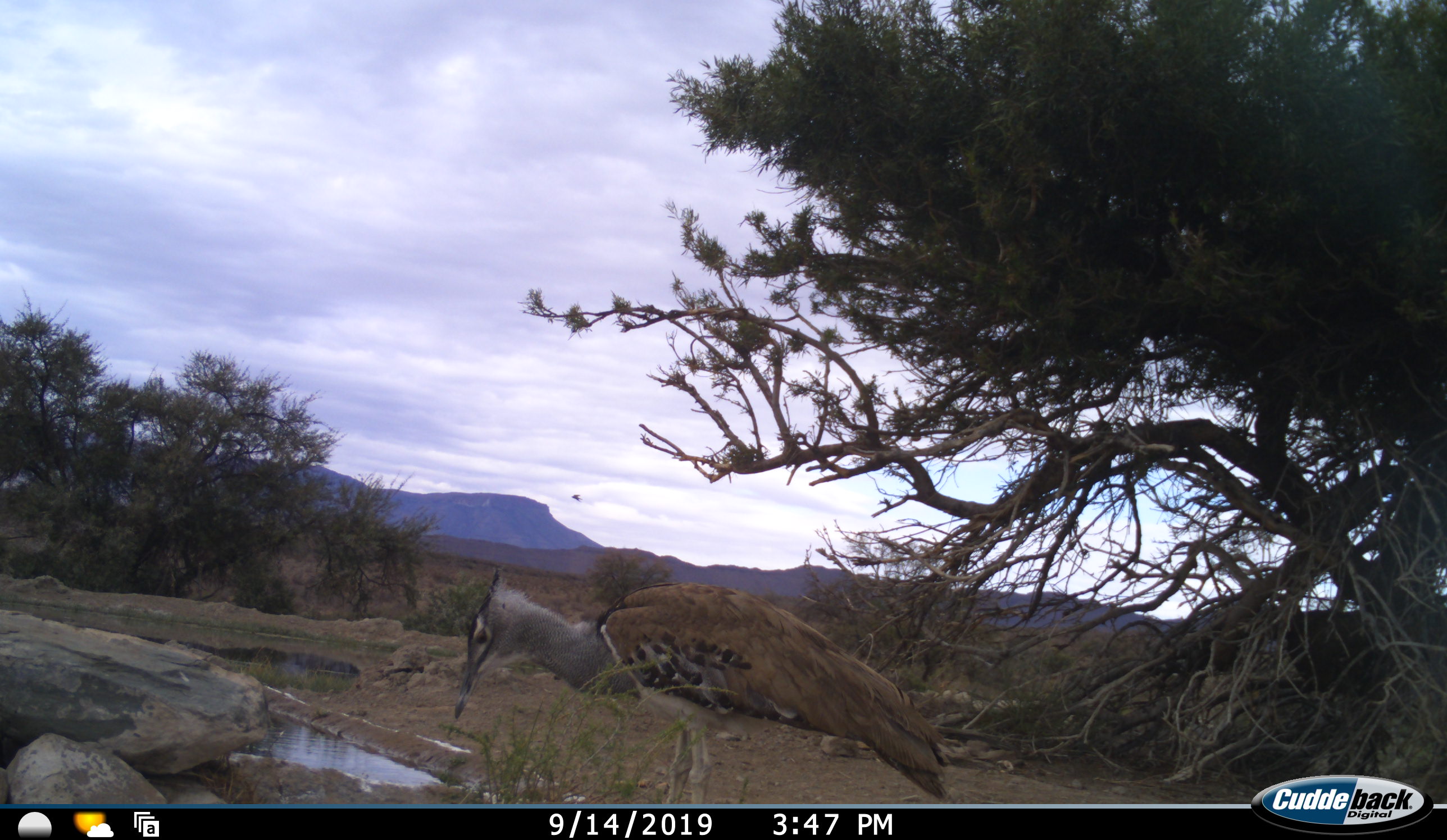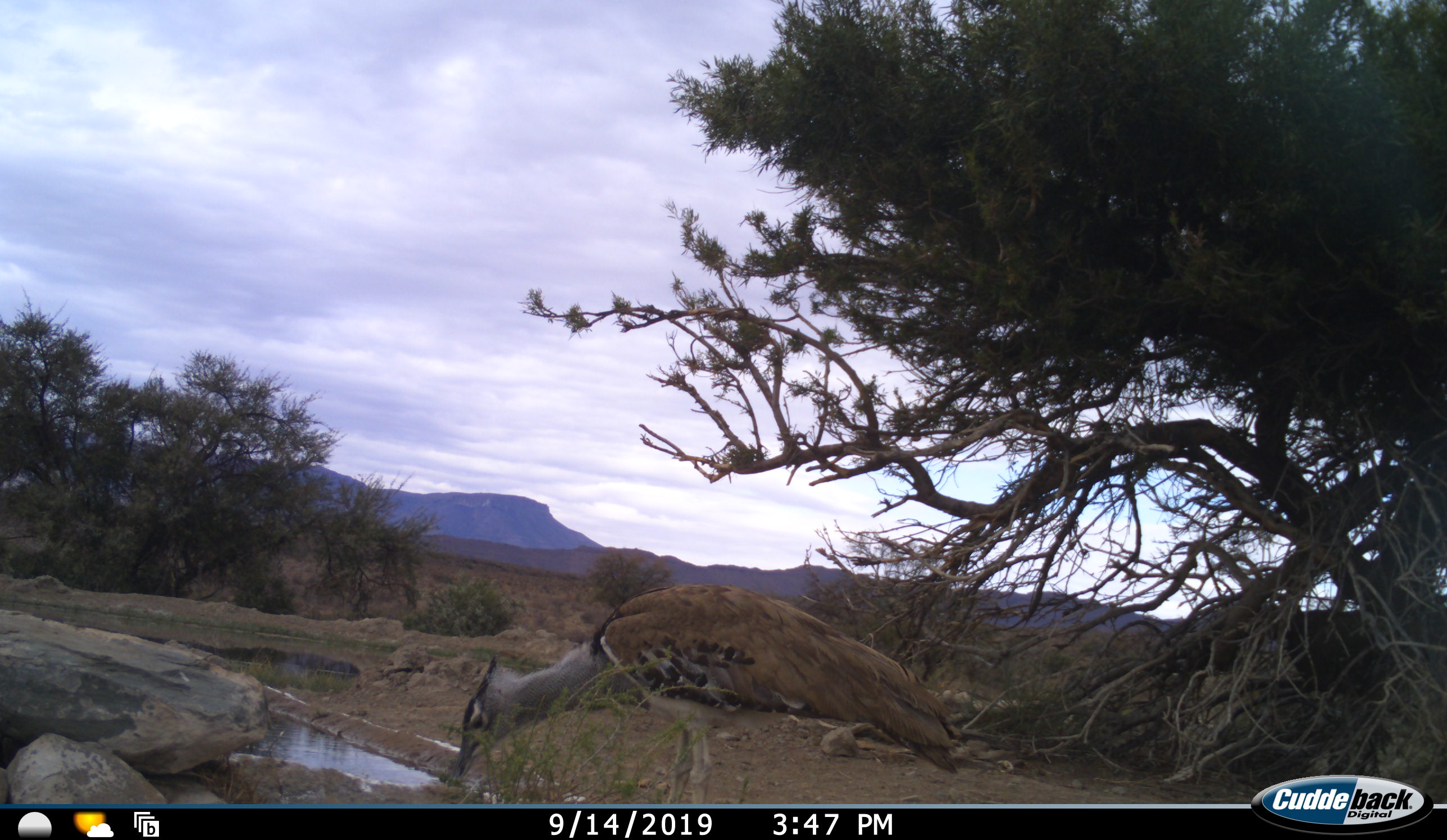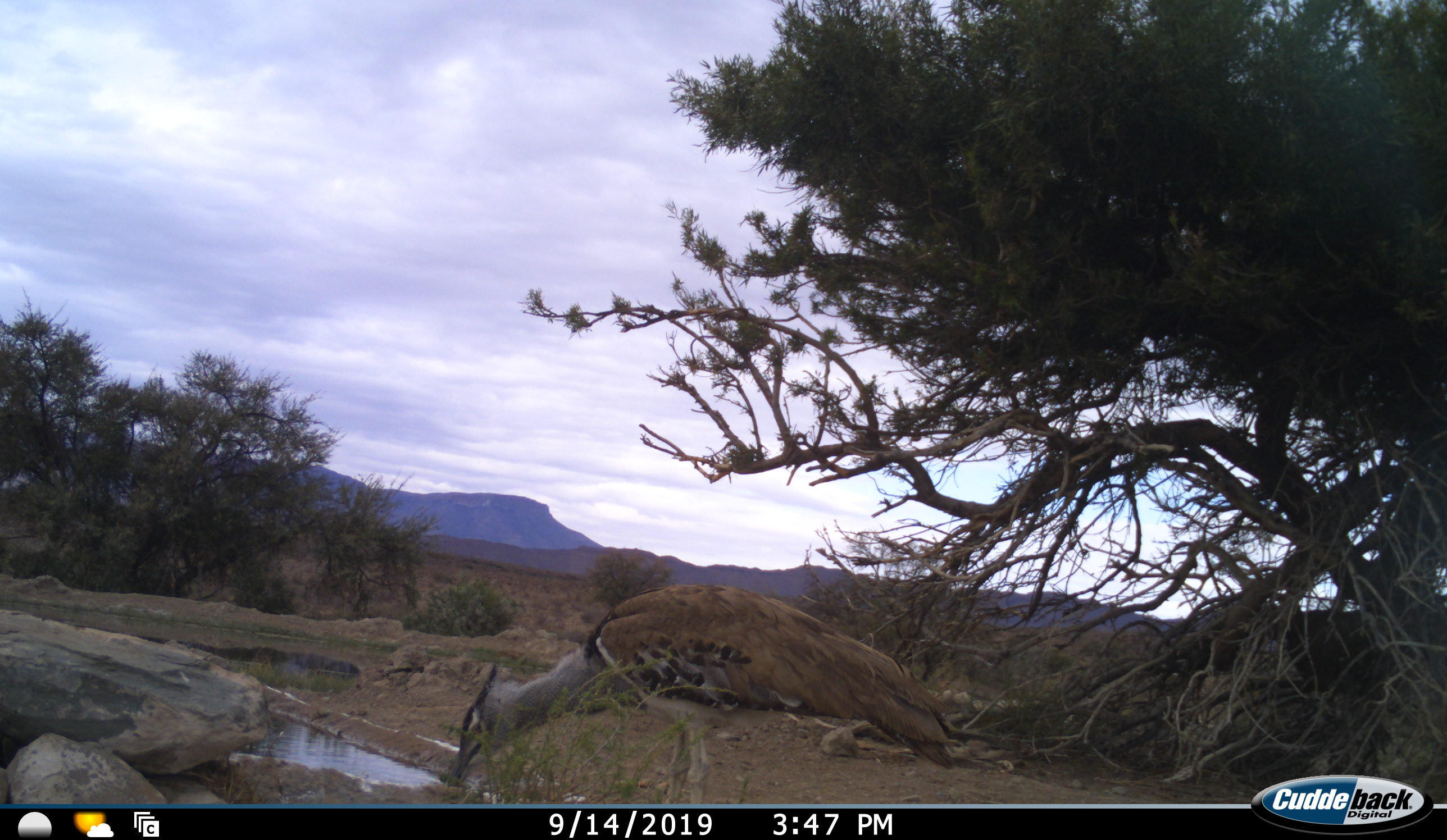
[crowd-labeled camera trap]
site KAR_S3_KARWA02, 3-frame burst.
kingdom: Animalia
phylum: Chordata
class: Aves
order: Otidiformes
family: Otididae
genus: Ardeotis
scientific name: Ardeotis kori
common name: kori bustard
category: bustardkori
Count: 1.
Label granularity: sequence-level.